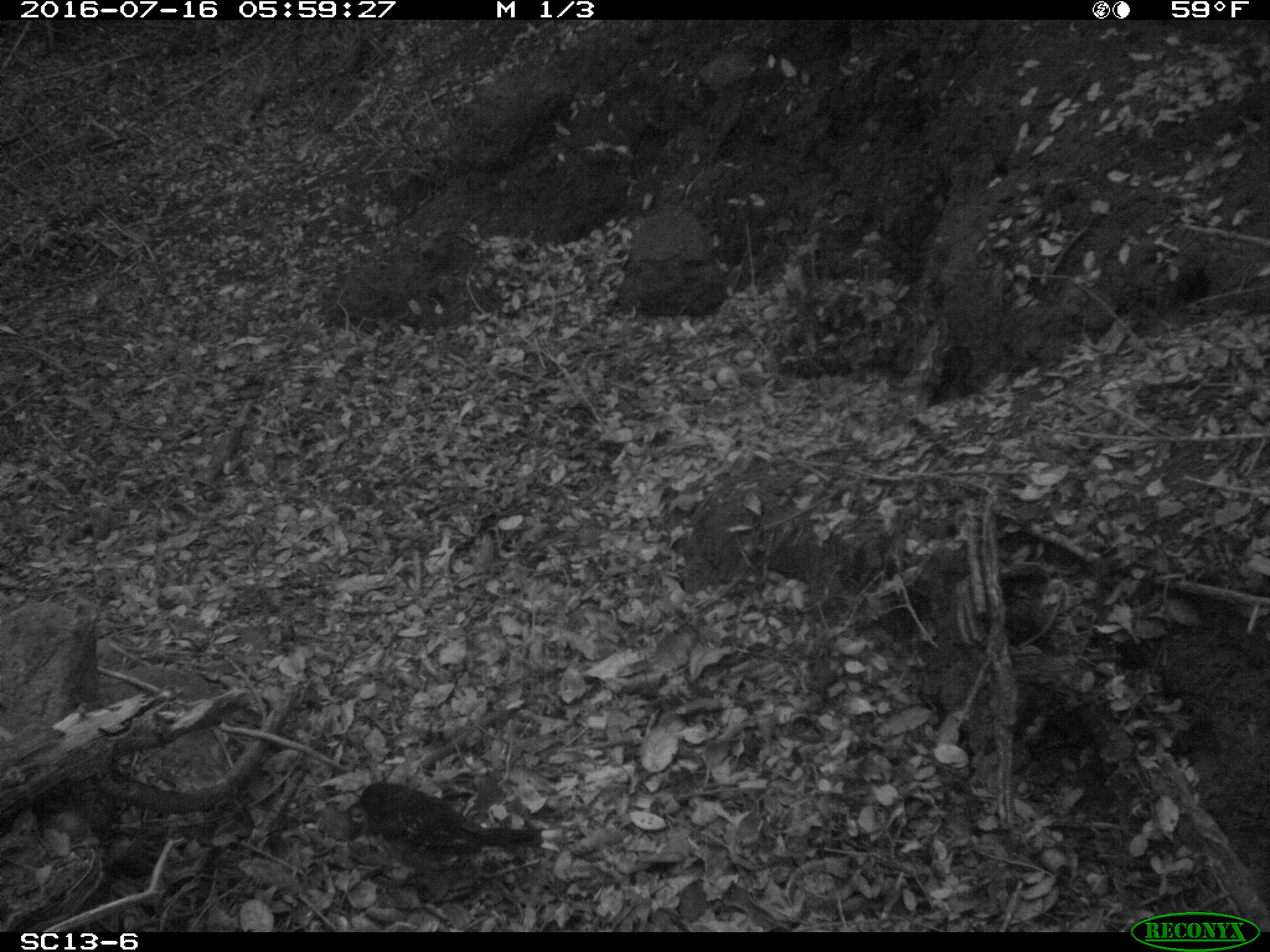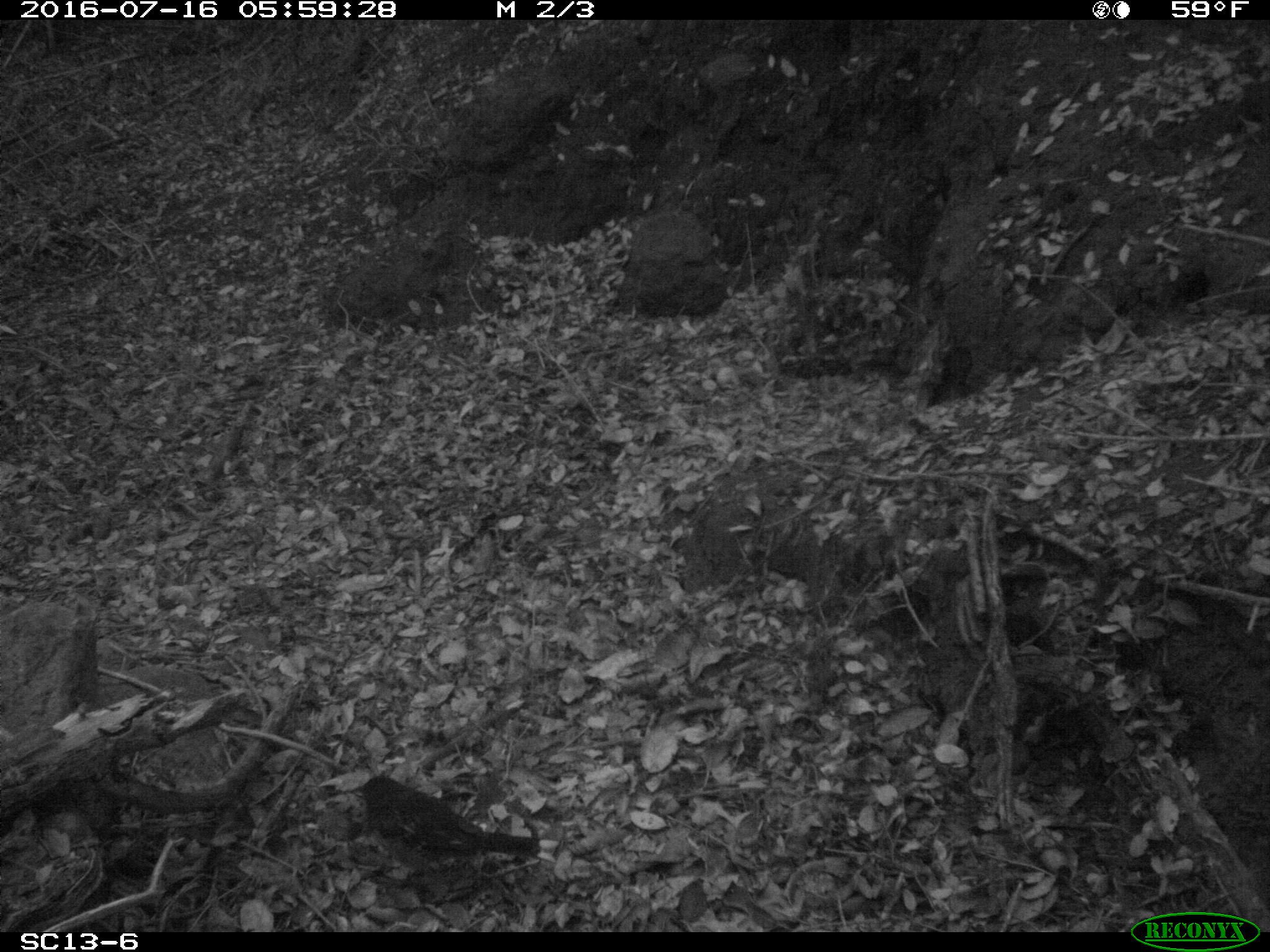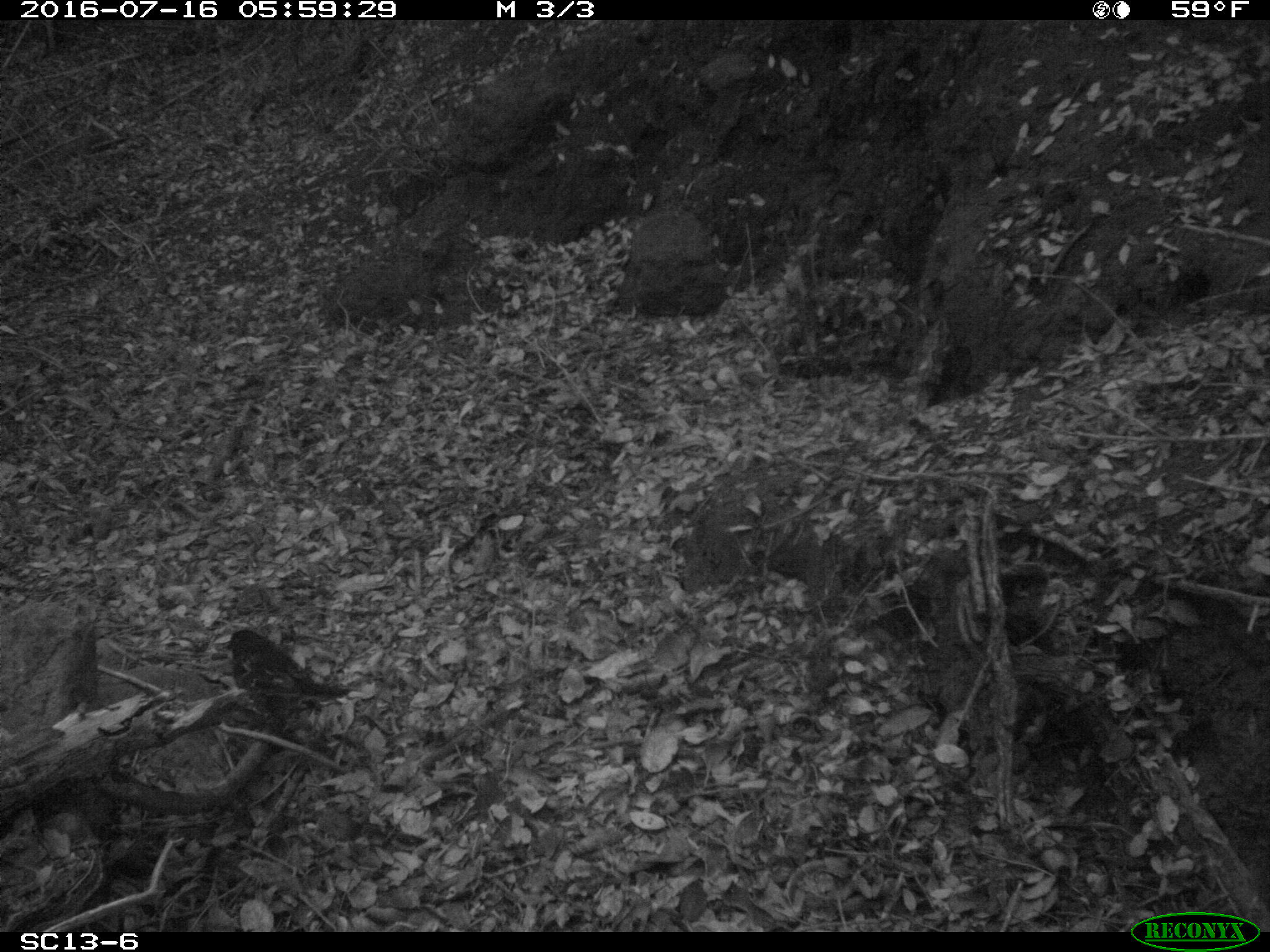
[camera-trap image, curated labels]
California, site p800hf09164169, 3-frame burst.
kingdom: Animalia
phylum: Chordata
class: Aves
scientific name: Aves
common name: bird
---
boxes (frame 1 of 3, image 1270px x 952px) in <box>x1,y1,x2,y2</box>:
bird: <box>344,782,543,885</box>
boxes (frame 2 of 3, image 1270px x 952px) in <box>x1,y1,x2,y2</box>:
bird: <box>351,775,543,876</box>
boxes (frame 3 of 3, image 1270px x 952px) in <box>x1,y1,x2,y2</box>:
bird: <box>228,628,352,731</box>